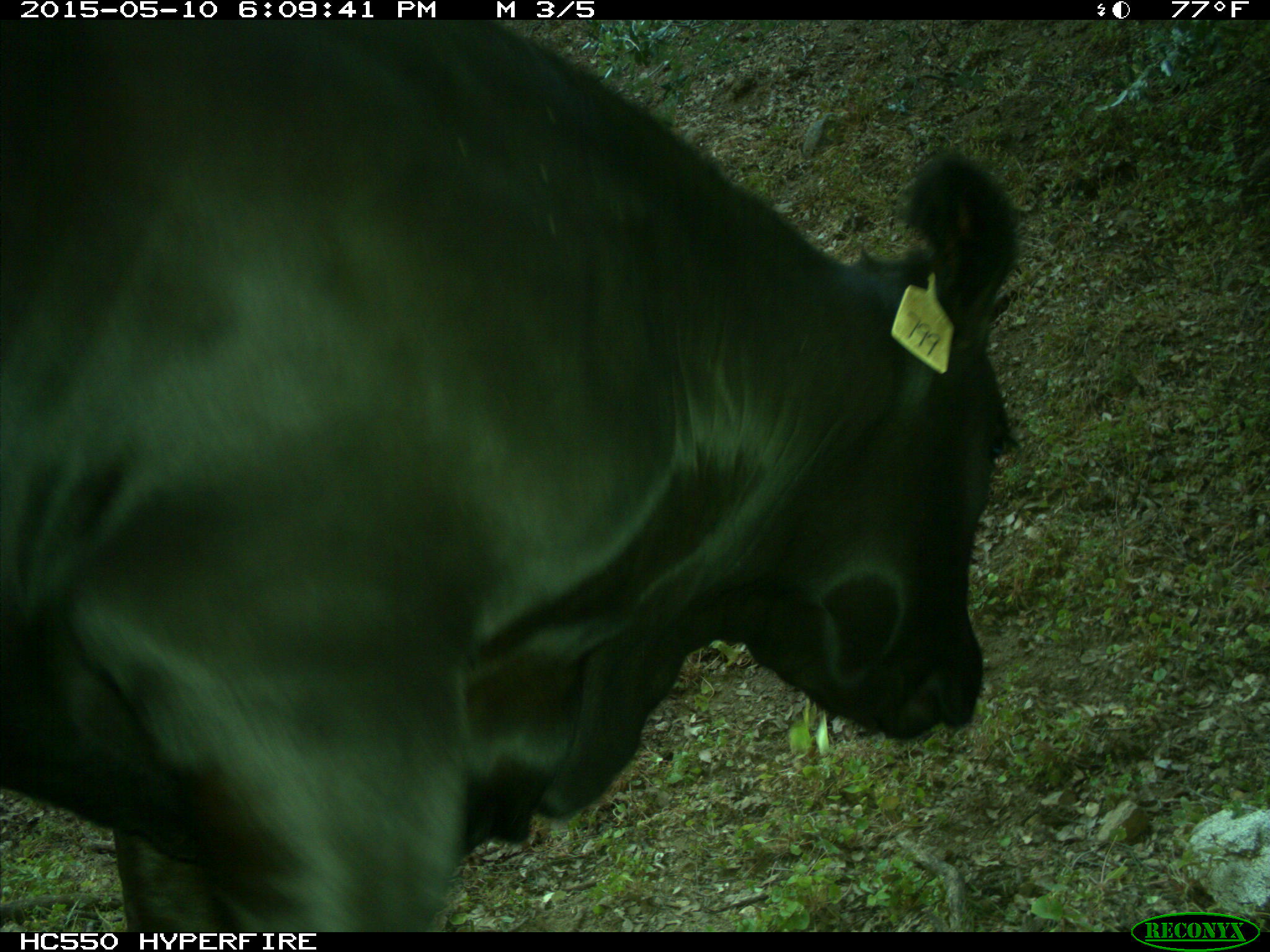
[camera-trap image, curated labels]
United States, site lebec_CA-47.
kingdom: Animalia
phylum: Chordata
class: Mammalia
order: Artiodactyla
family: Bovidae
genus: Bos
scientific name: Bos taurus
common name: domestic cow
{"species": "Bos taurus (domestic cow)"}